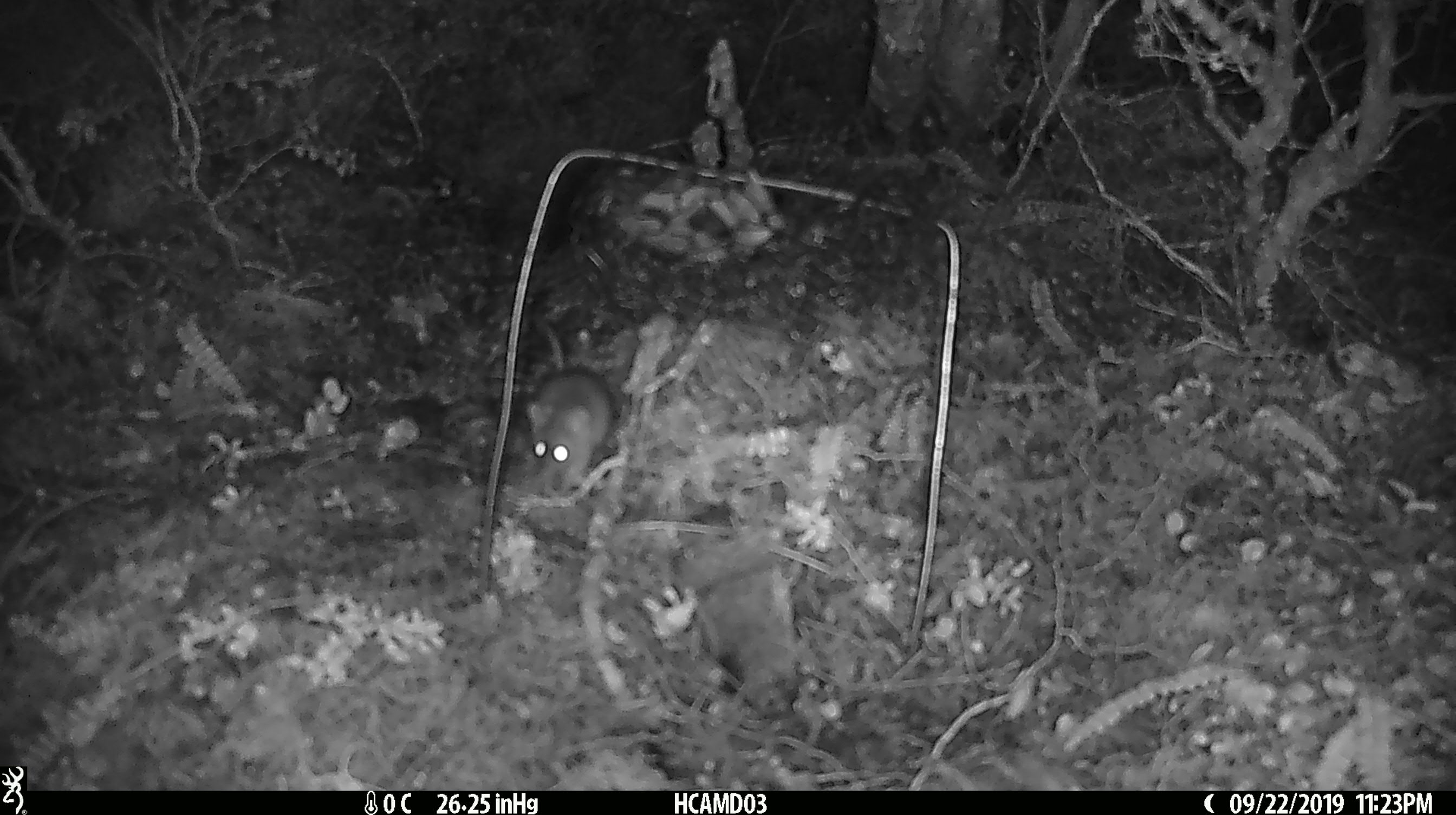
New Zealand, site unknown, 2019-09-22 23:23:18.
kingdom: Animalia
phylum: Chordata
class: Mammalia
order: Rodentia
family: Muridae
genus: Mus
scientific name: Mus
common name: mouse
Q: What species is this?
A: Mouse (Mus).